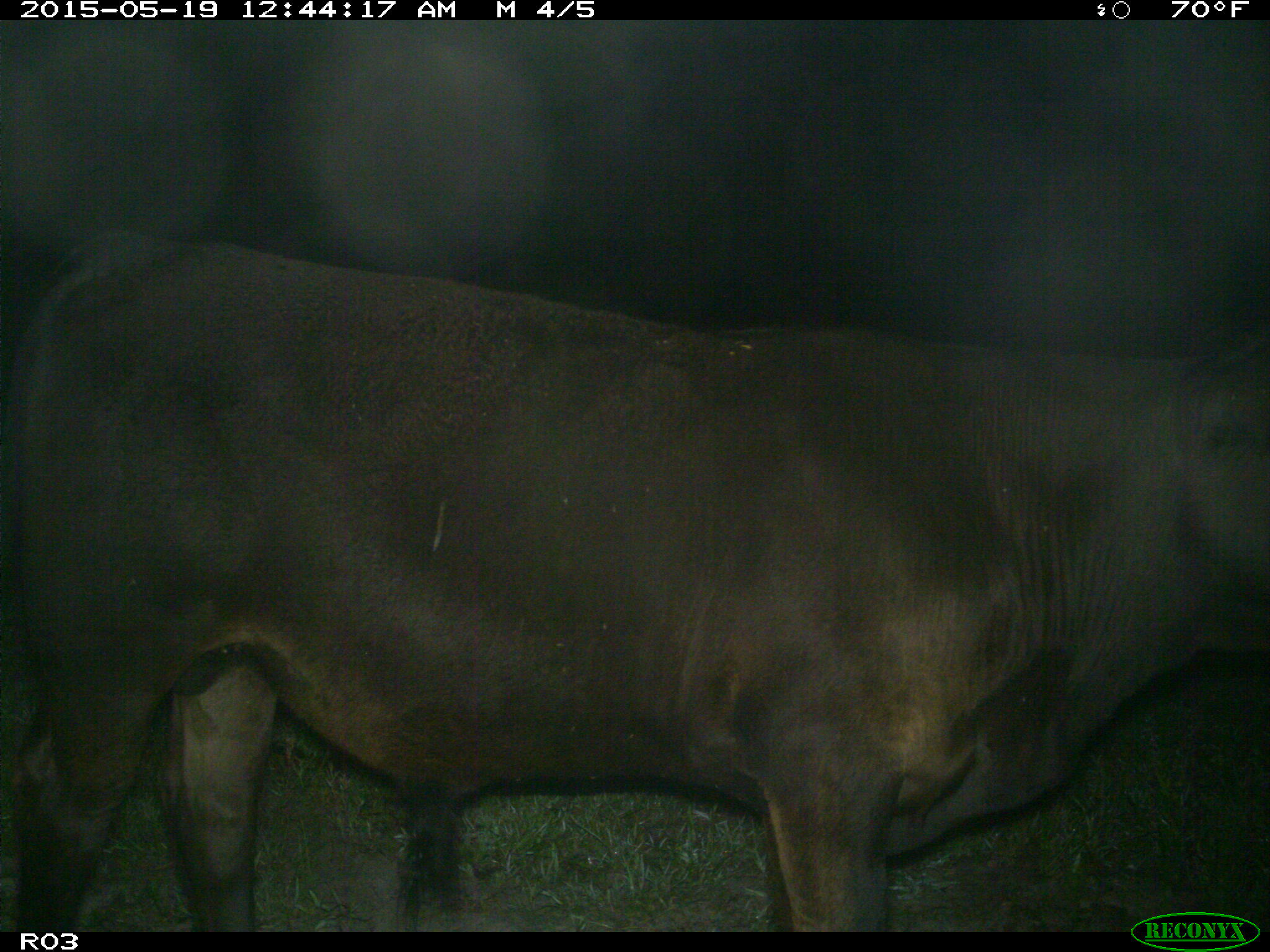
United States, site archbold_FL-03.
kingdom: Animalia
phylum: Chordata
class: Mammalia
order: Artiodactyla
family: Bovidae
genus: Bos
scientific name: Bos taurus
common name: domestic cow